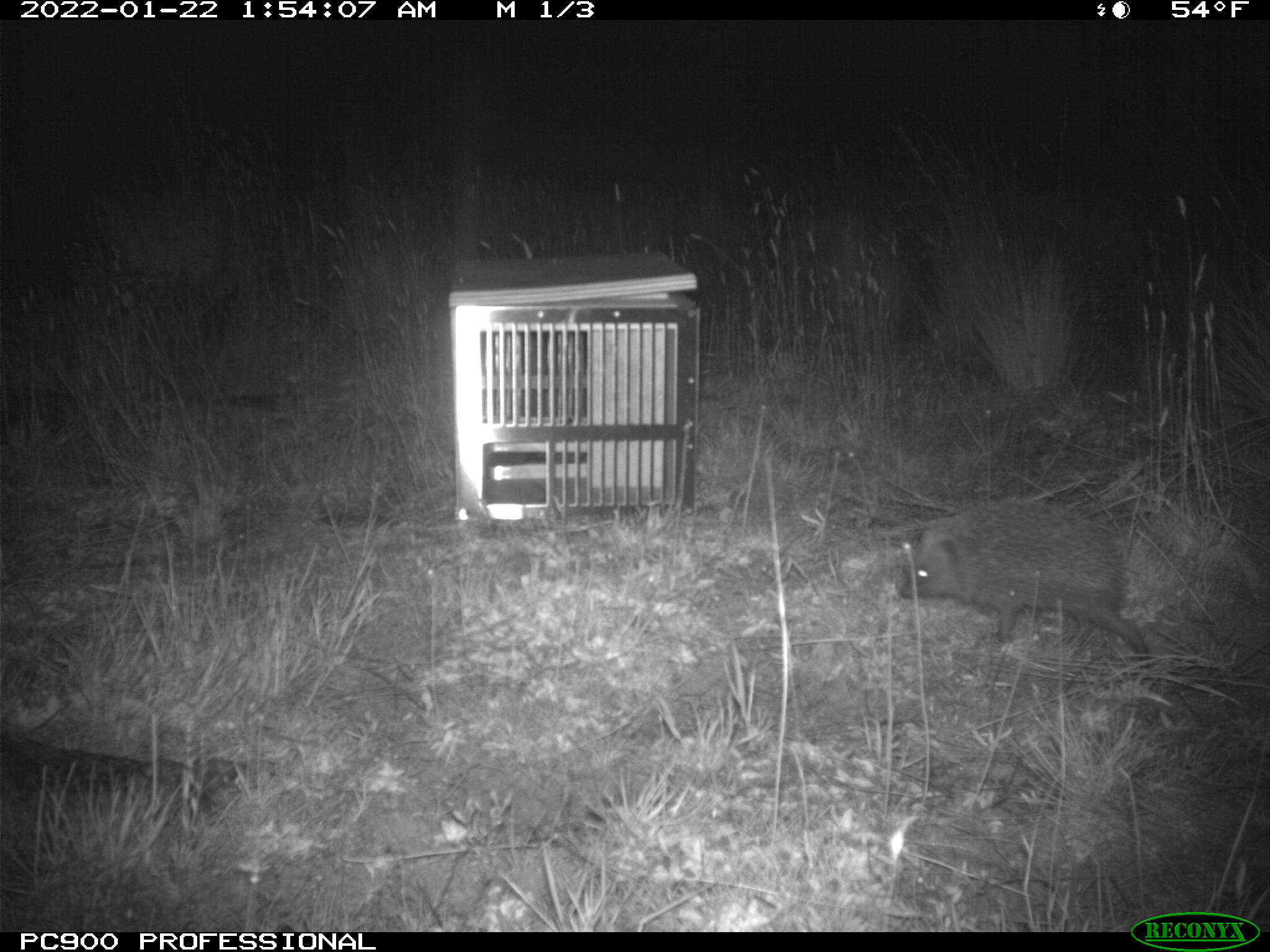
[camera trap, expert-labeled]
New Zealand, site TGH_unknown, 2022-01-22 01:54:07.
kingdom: Animalia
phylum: Chordata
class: Mammalia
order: Eulipotyphla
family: Erinaceidae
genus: Erinaceus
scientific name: Erinaceus europaeus europaeus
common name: european hedgehog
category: hedgehog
Hedgehog (european hedgehog) (Erinaceus europaeus europaeus).